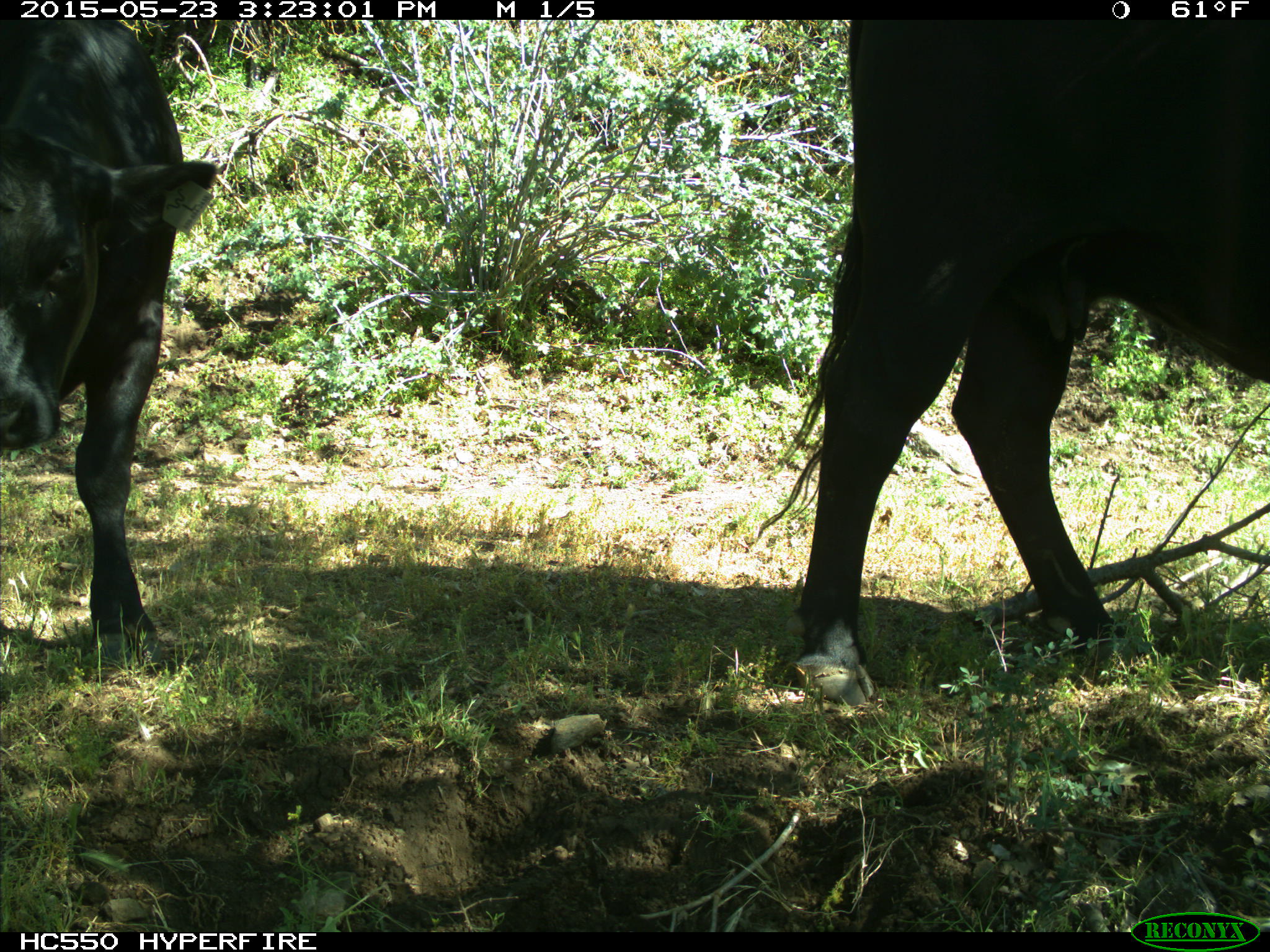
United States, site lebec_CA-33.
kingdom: Animalia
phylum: Chordata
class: Mammalia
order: Artiodactyla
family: Bovidae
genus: Bos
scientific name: Bos taurus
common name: domestic cow